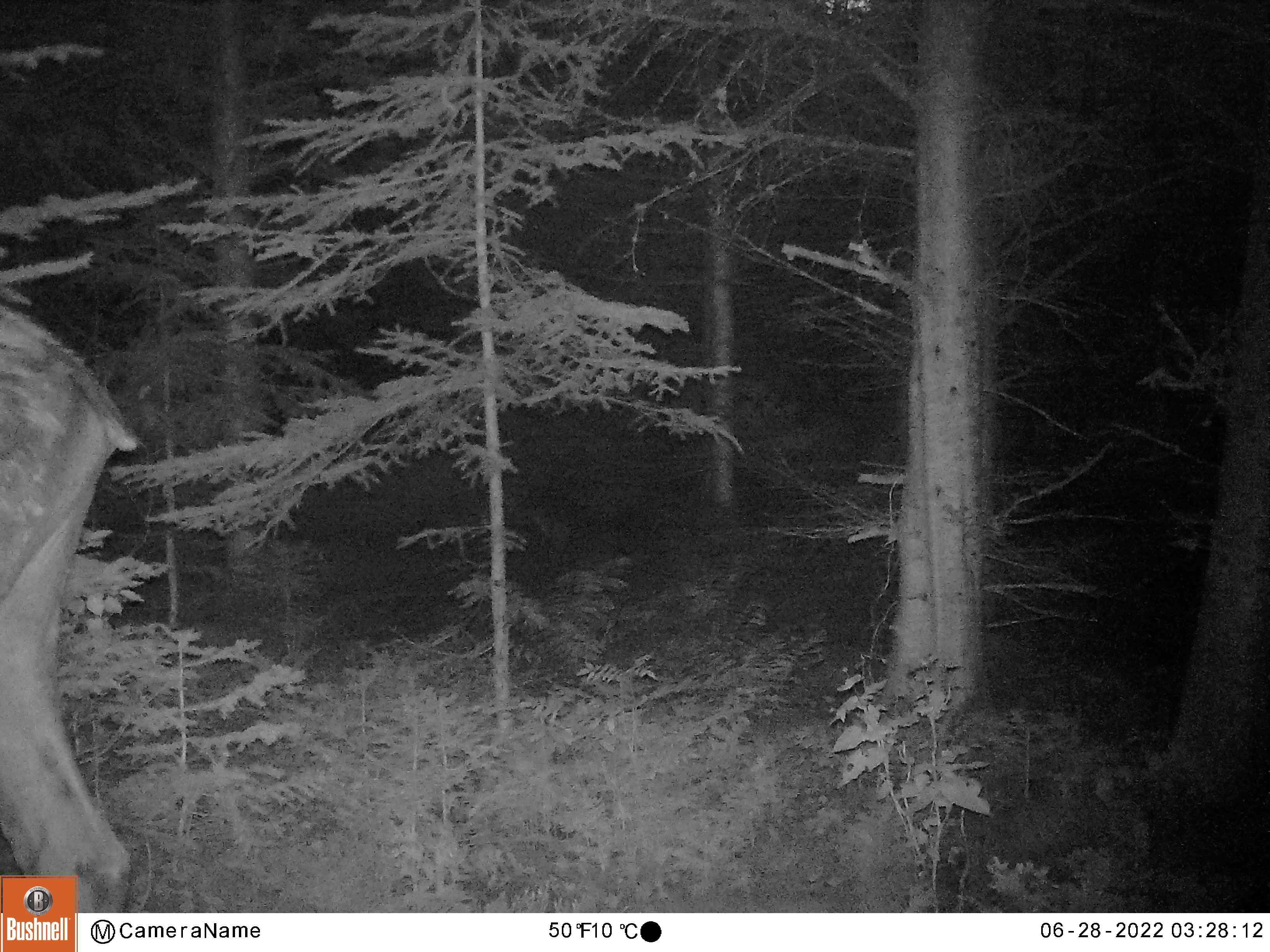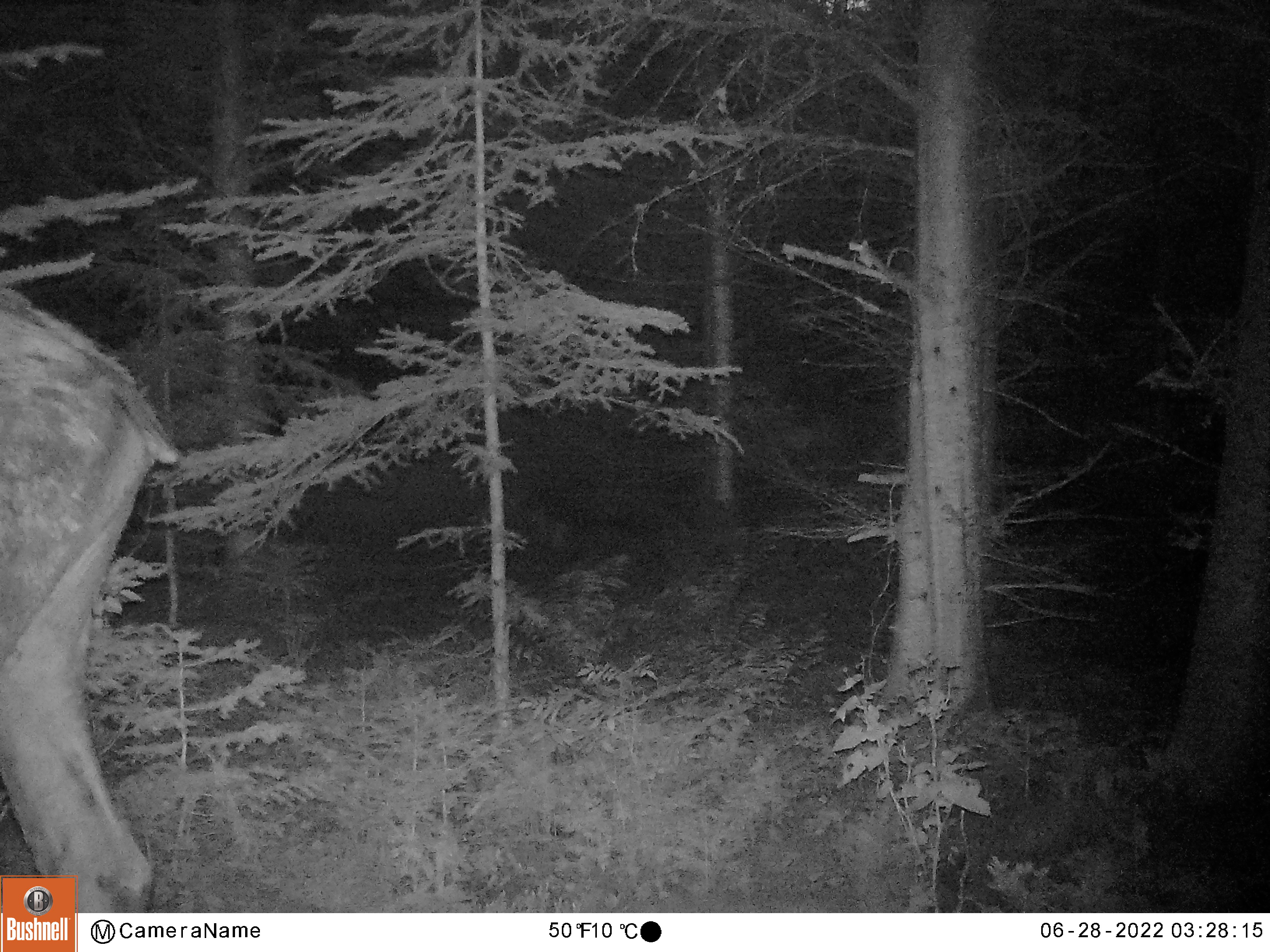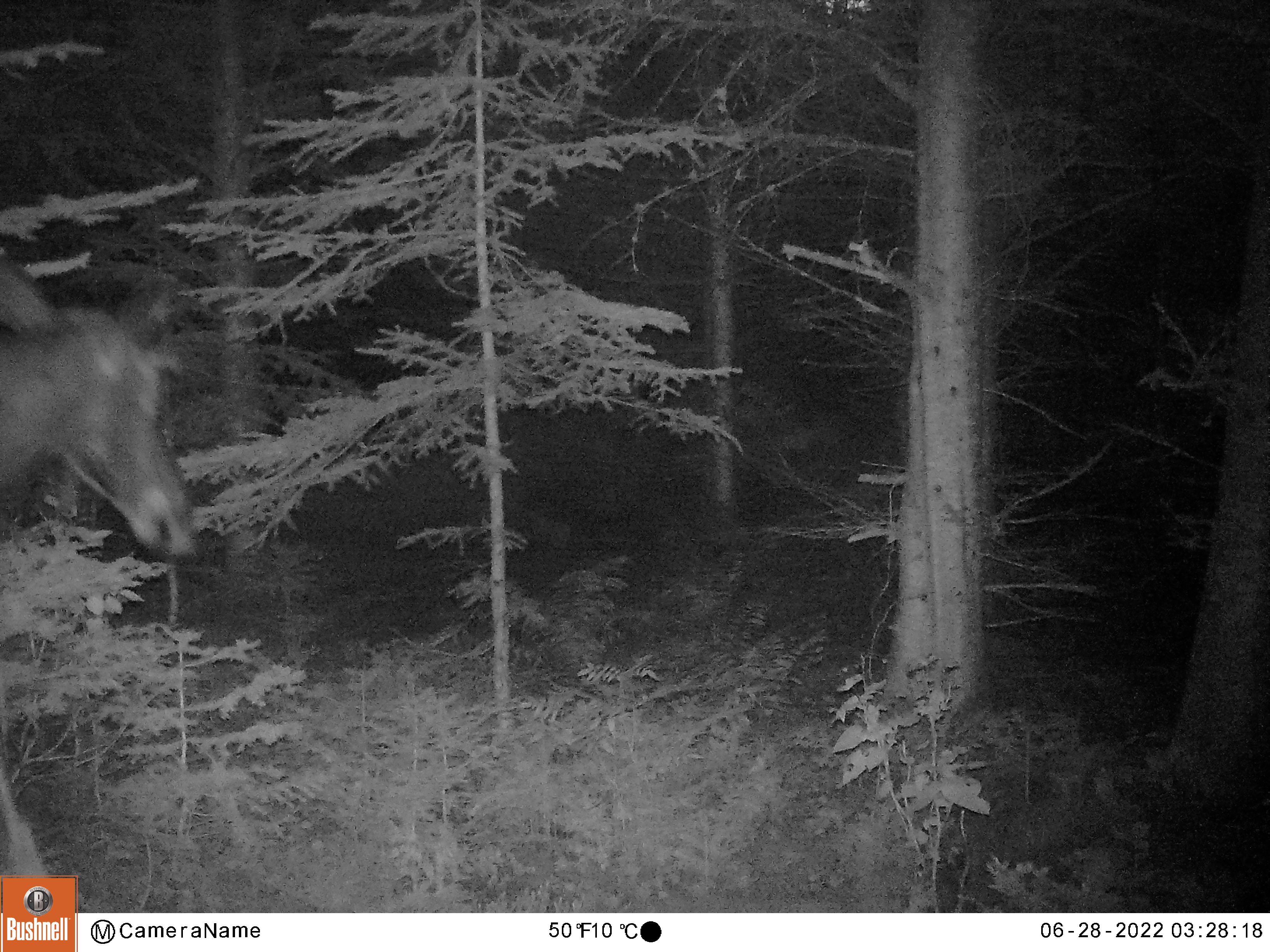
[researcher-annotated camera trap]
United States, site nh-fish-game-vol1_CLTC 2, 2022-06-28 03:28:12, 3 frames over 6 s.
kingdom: Animalia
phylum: Chordata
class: Mammalia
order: Artiodactyla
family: Cervidae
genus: Alces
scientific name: Alces alces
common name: moose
Moose (Alces alces).